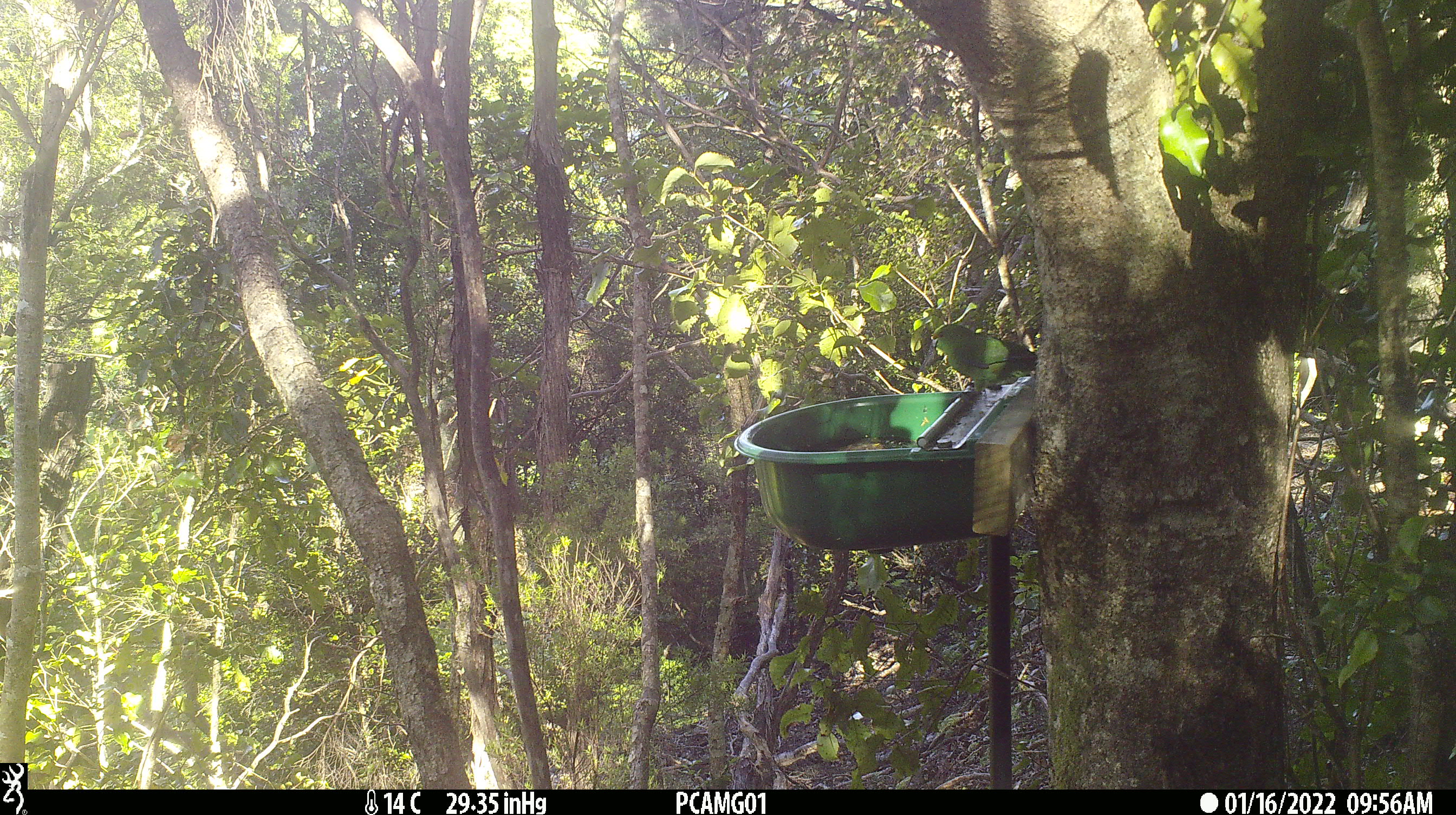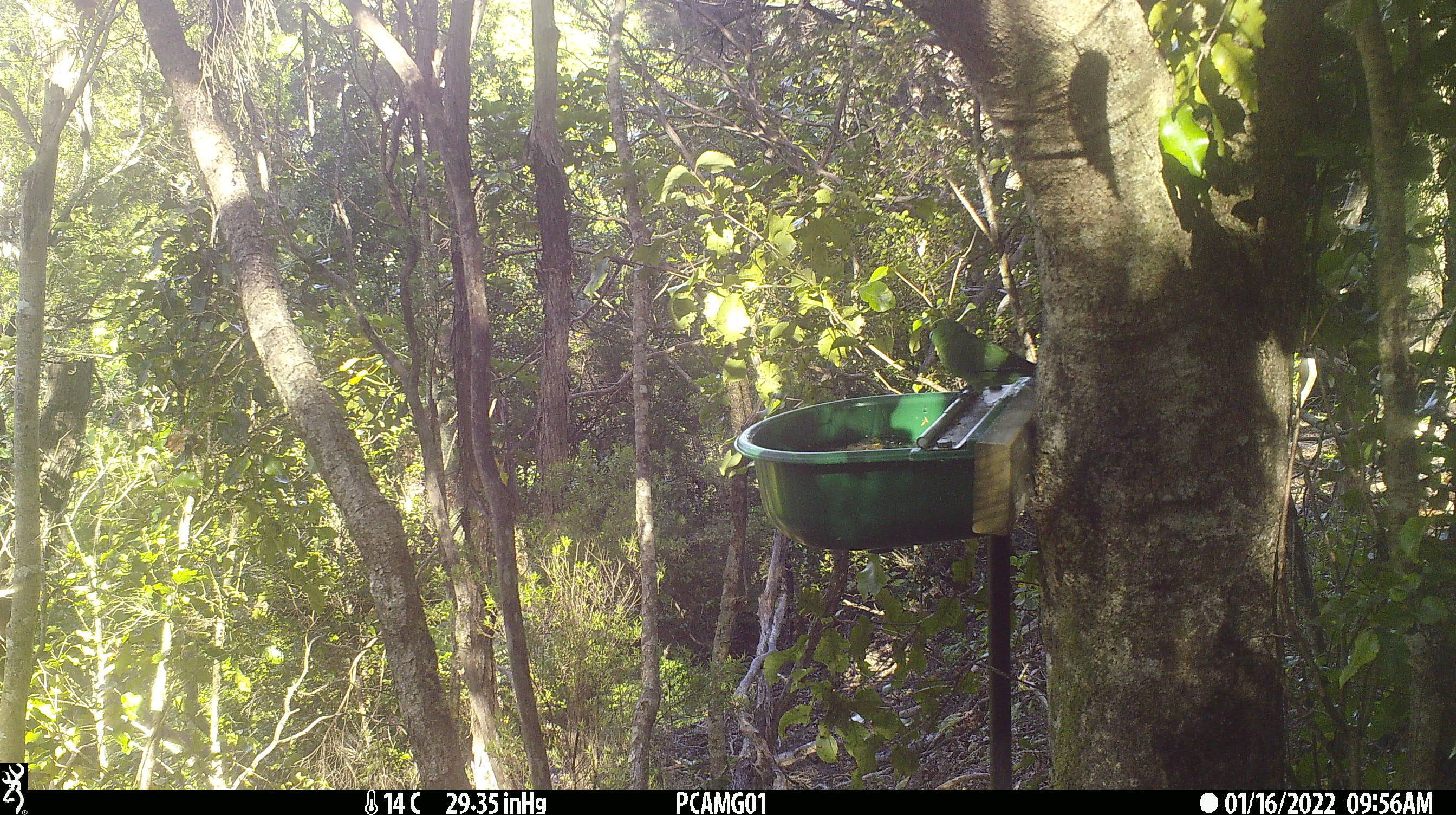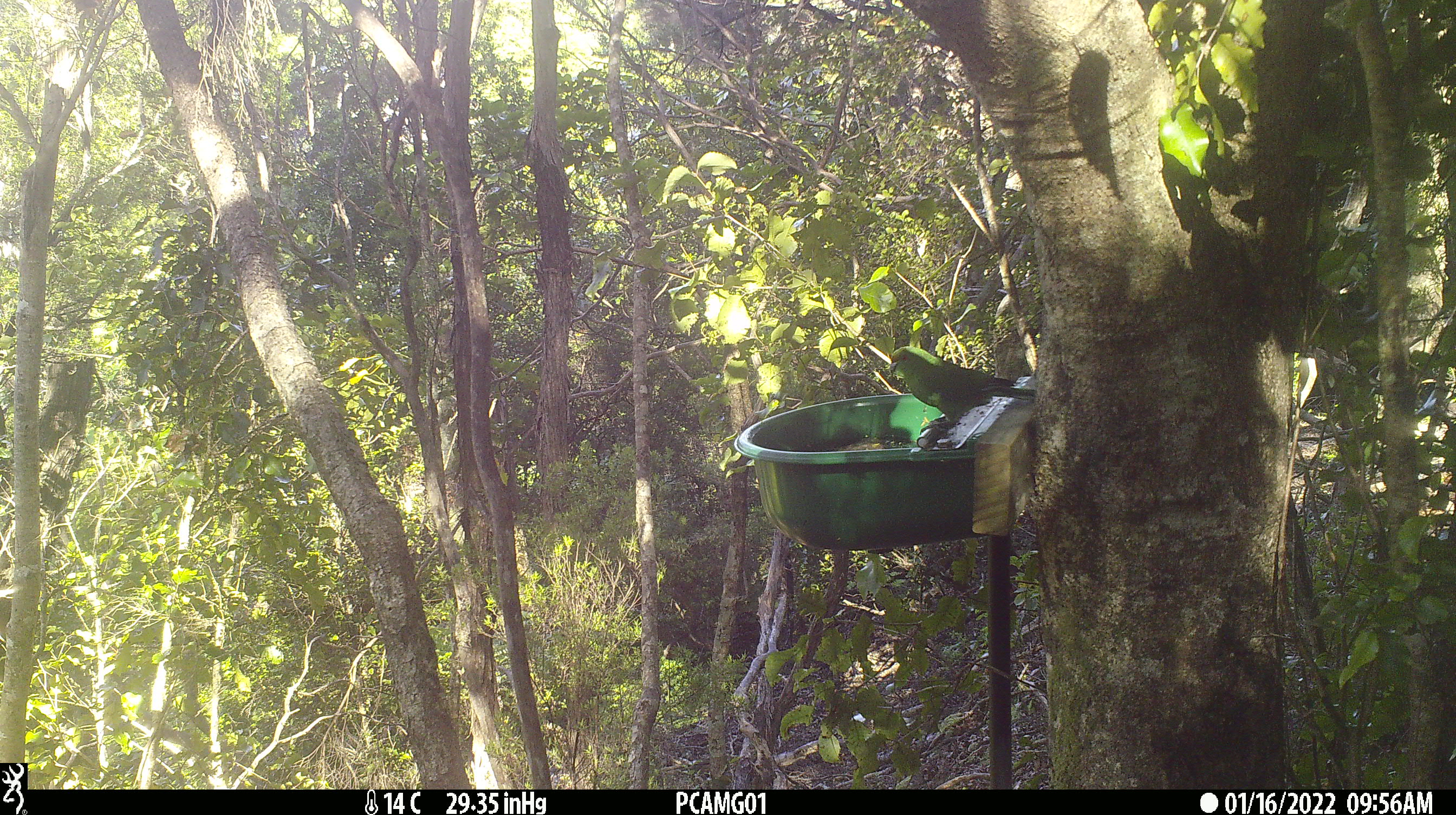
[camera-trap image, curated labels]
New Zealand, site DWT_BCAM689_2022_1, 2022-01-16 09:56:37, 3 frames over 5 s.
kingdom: Animalia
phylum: Chordata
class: Aves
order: Psittaciformes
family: Psittaculidae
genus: Cyanoramphus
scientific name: Cyanoramphus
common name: parakeet